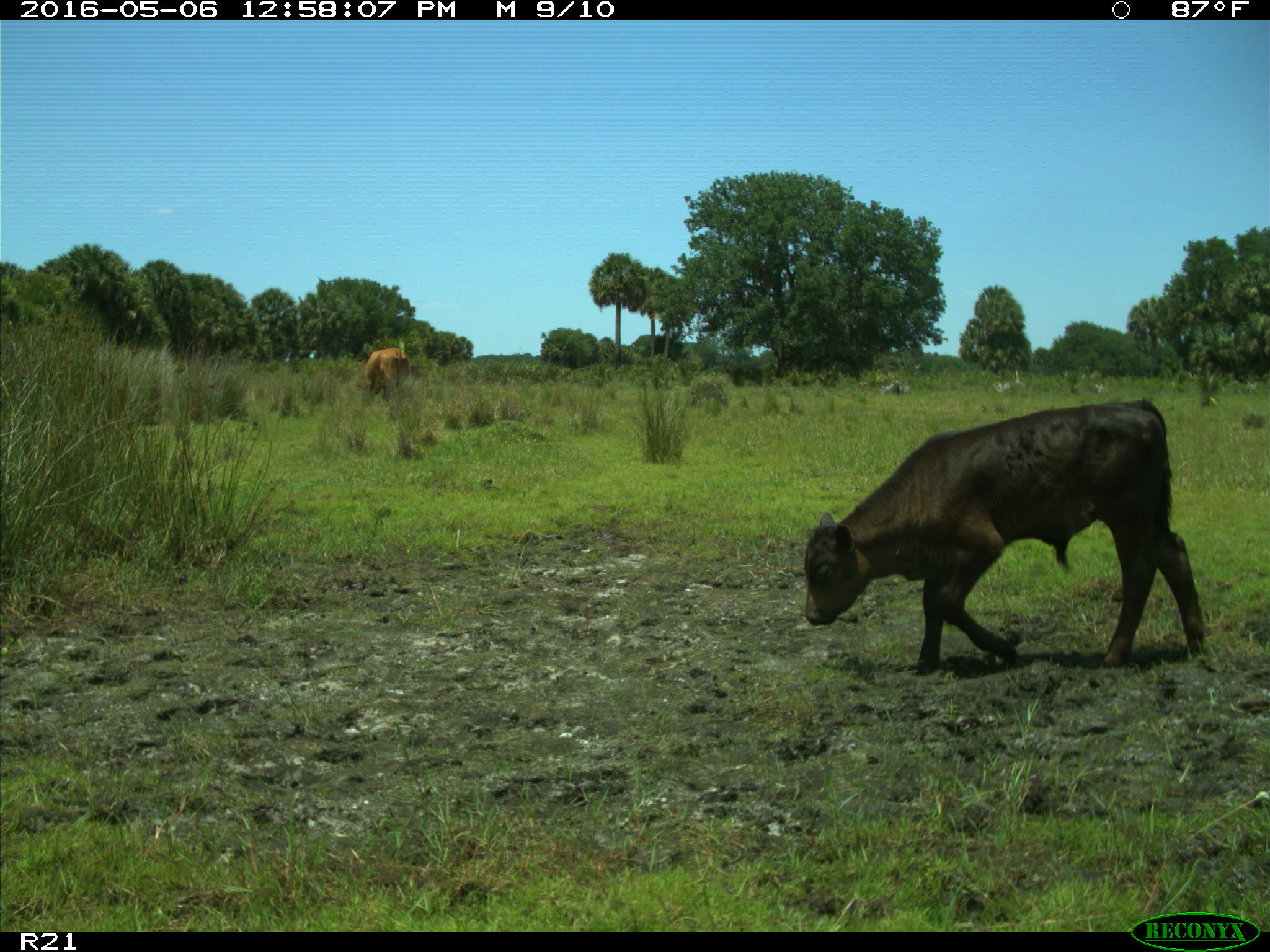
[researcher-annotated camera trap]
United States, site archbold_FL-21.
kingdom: Animalia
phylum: Chordata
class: Mammalia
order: Artiodactyla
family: Bovidae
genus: Bos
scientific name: Bos taurus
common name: domestic cow